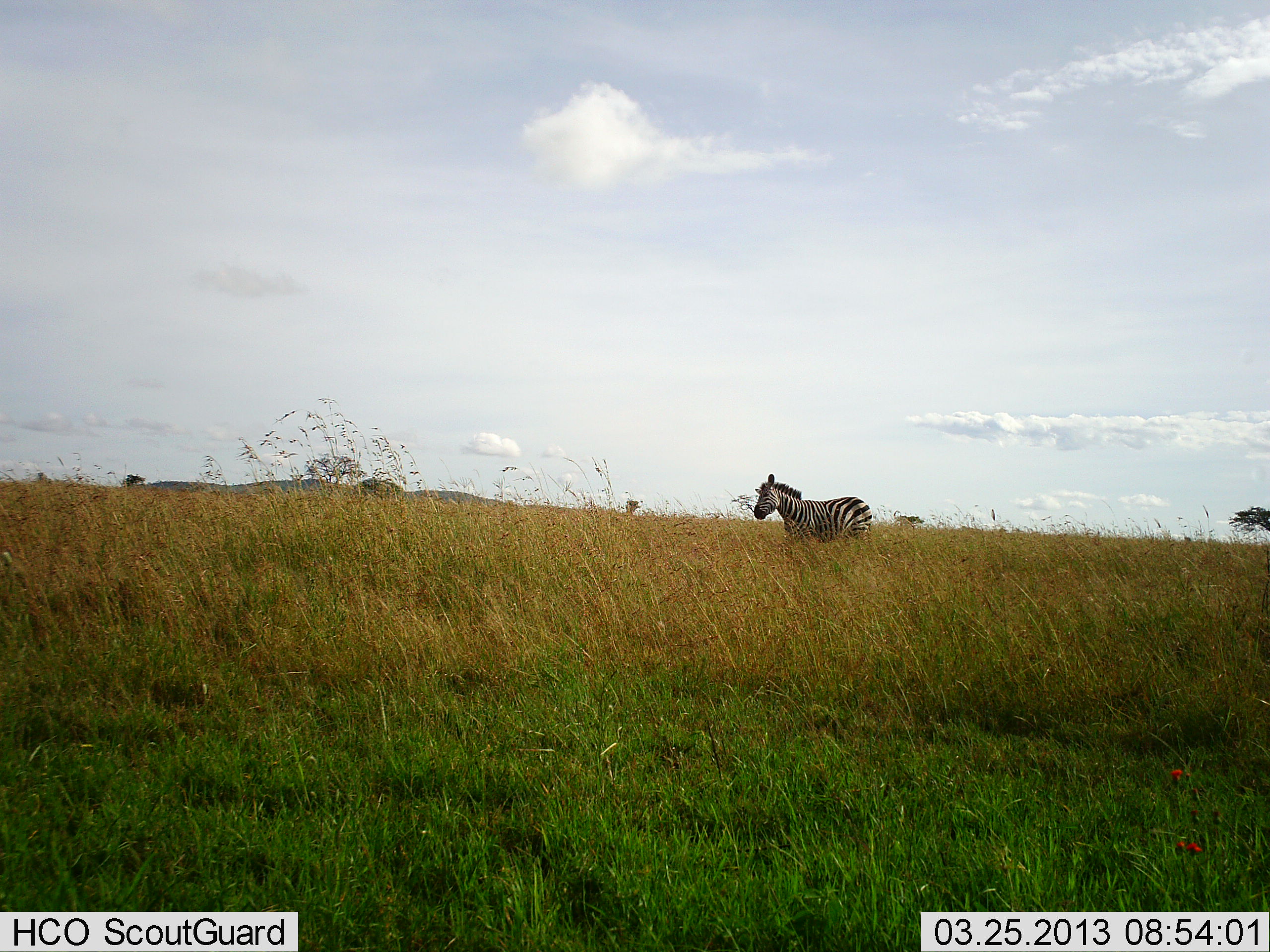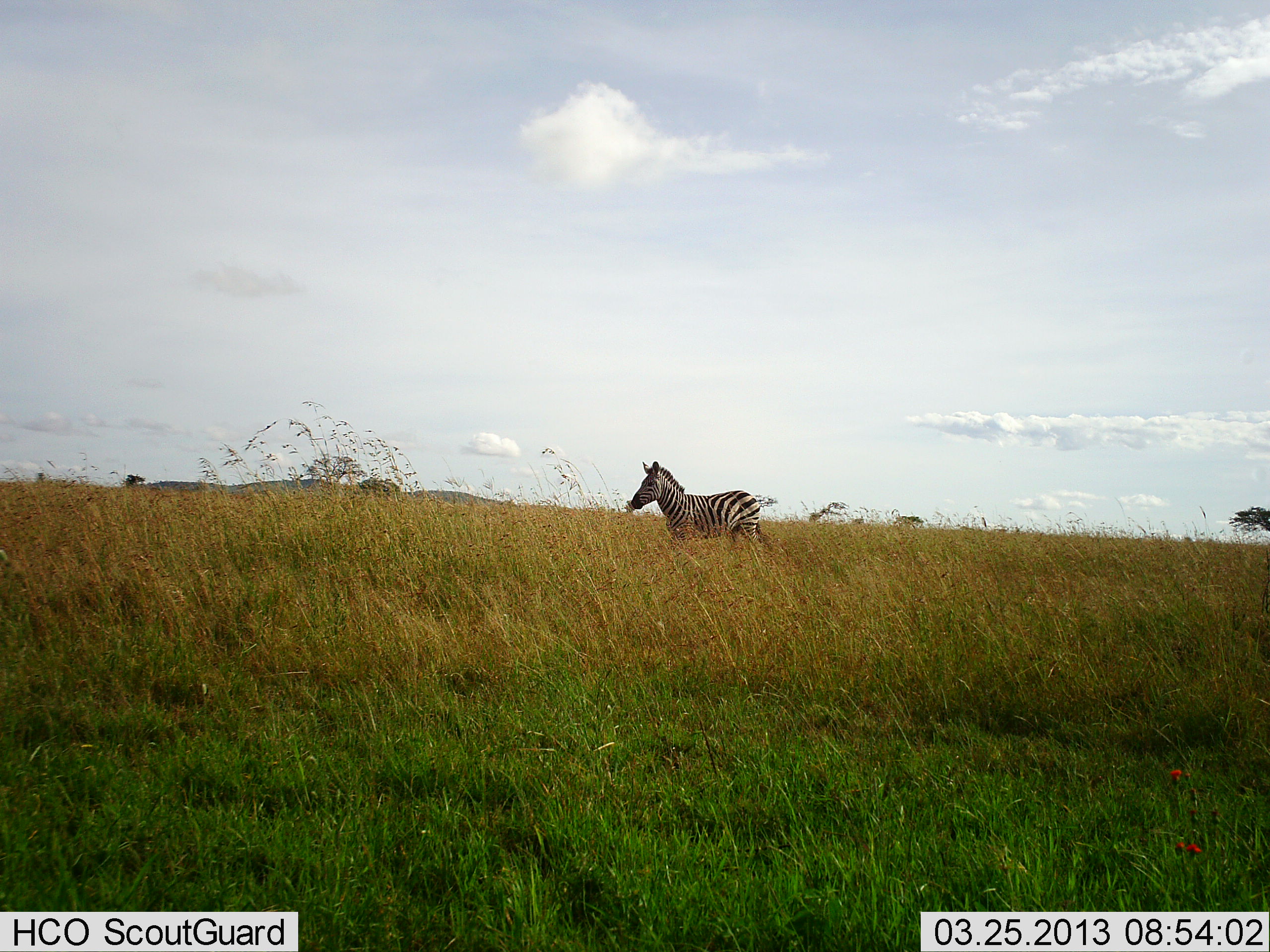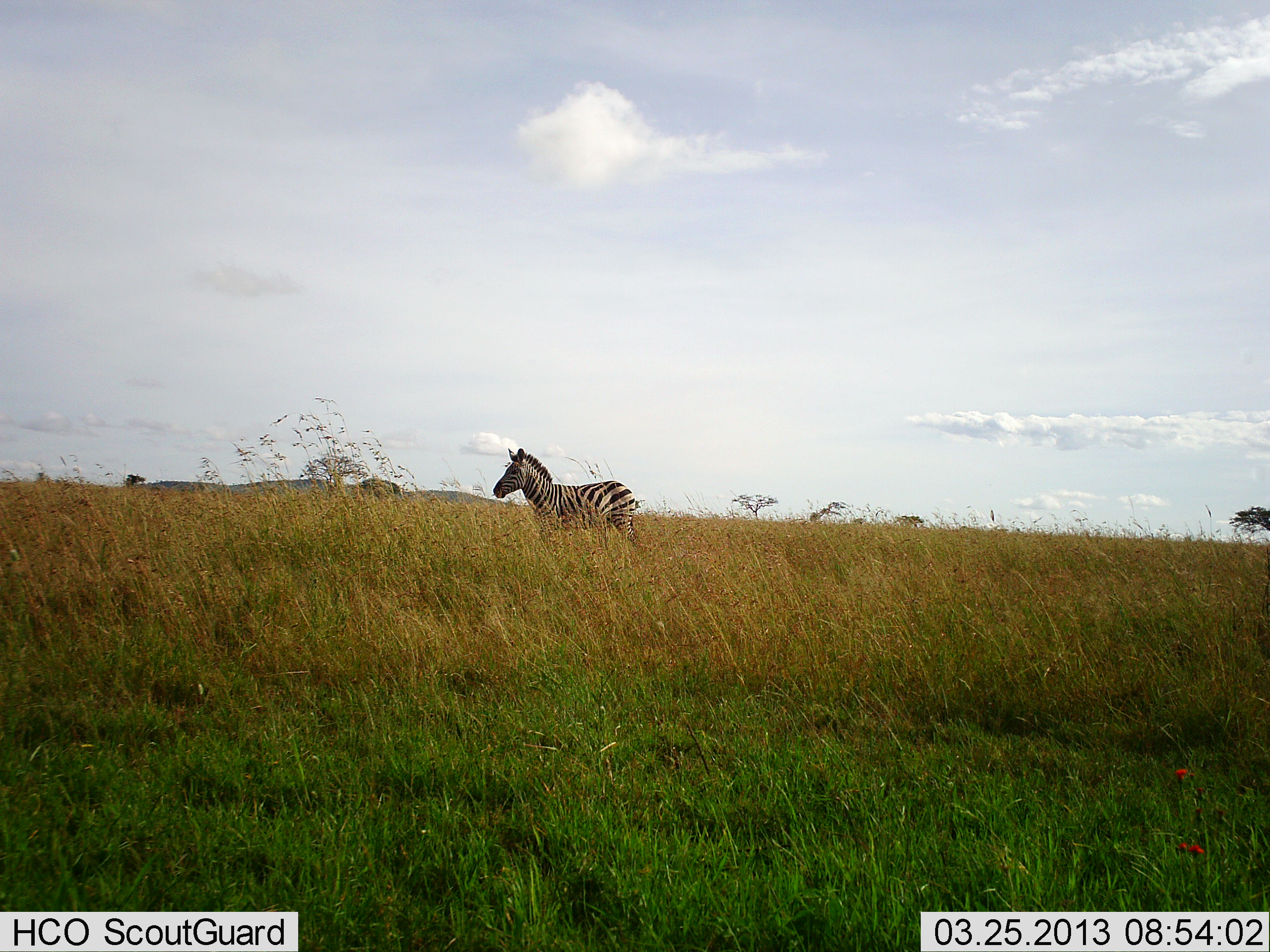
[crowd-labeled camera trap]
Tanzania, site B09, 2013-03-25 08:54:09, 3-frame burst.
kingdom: Animalia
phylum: Chordata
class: Mammalia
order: Perissodactyla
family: Equidae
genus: Equus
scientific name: Equus quagga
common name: plains zebra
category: zebra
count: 1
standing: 4%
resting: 0%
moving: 96%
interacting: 0%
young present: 0%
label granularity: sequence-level